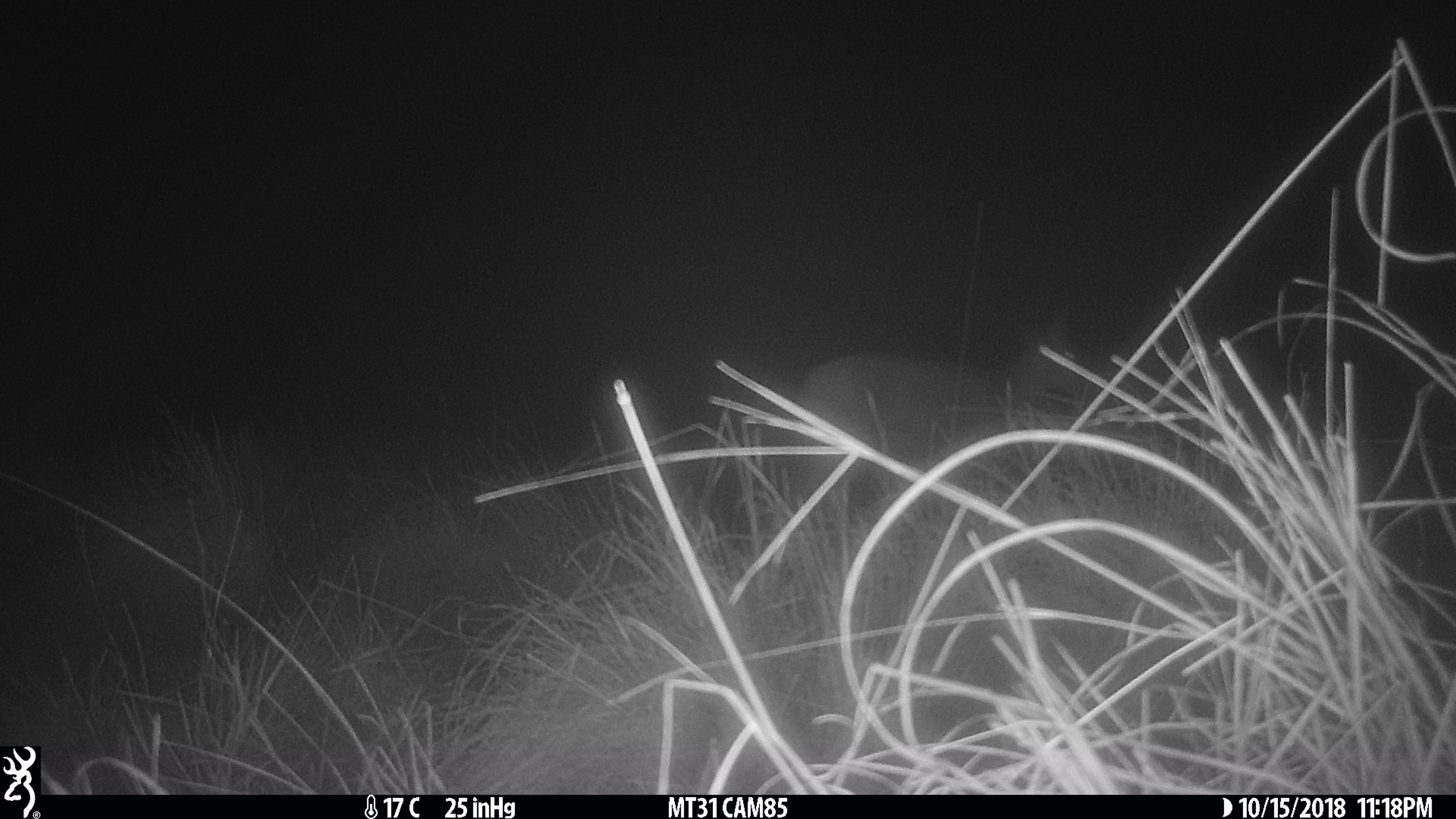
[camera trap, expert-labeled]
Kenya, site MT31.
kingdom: Animalia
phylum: Chordata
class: Mammalia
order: Artiodactyla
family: Bovidae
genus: Redunca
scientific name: Redunca arundinum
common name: reedbuck